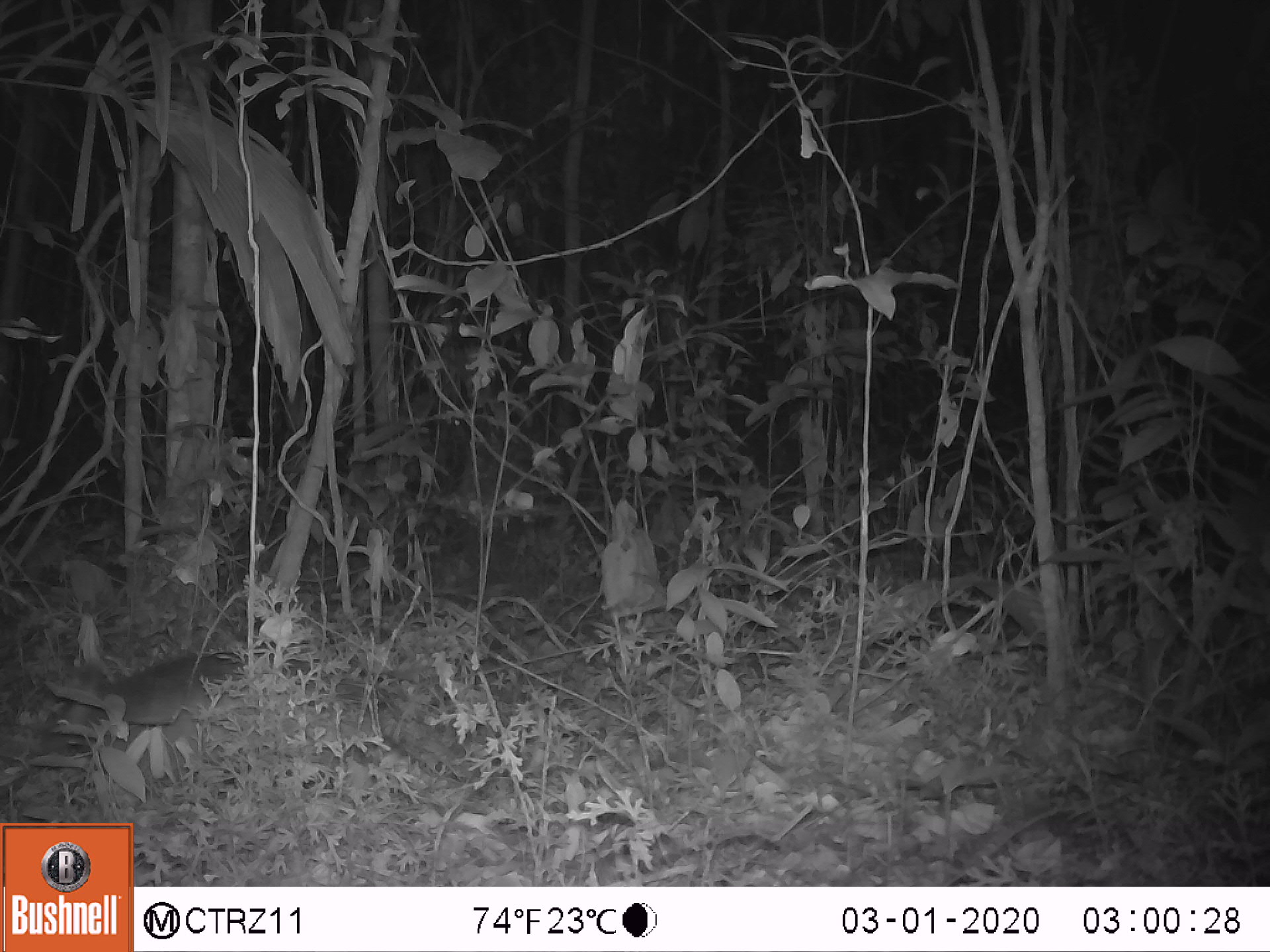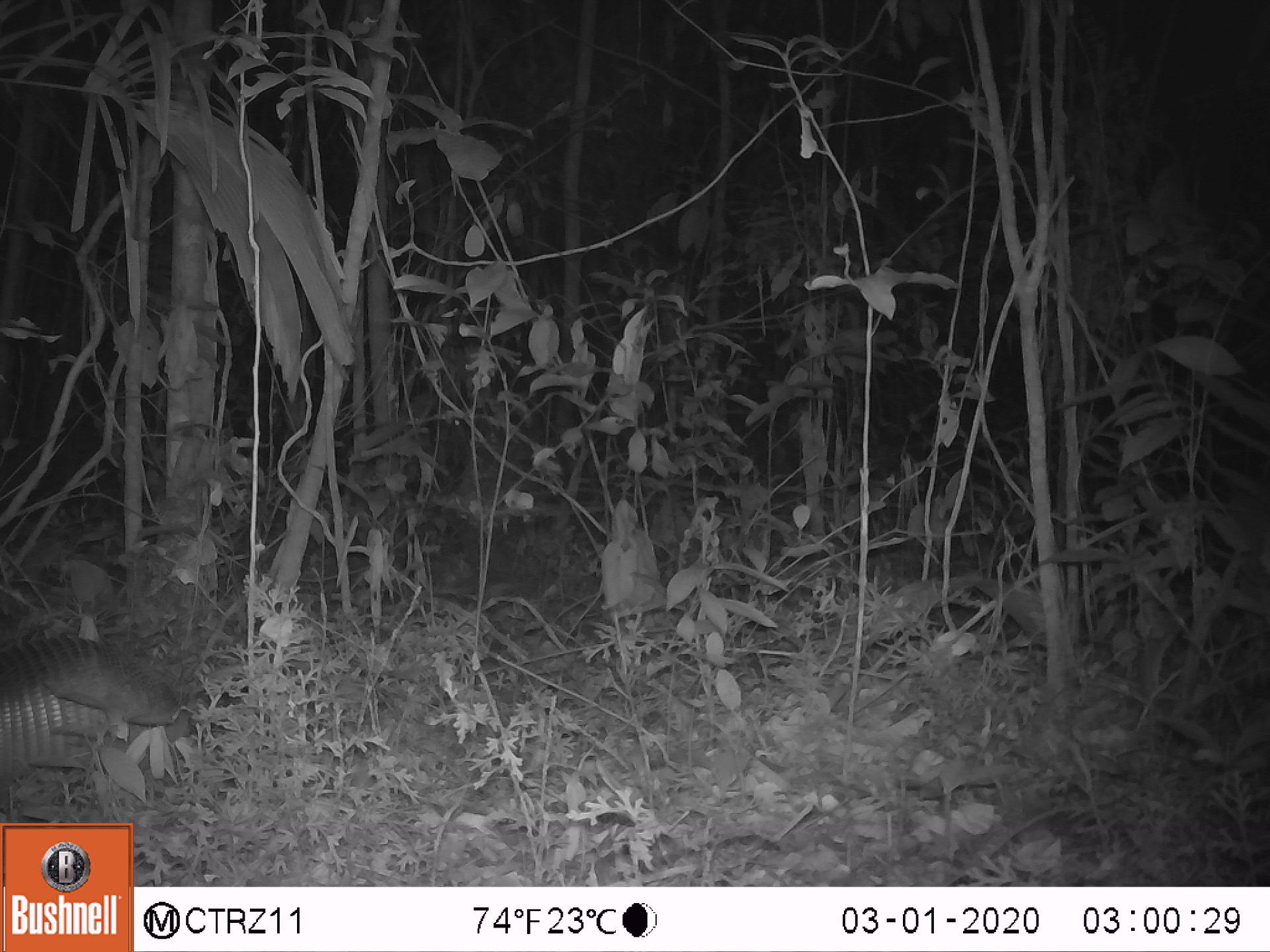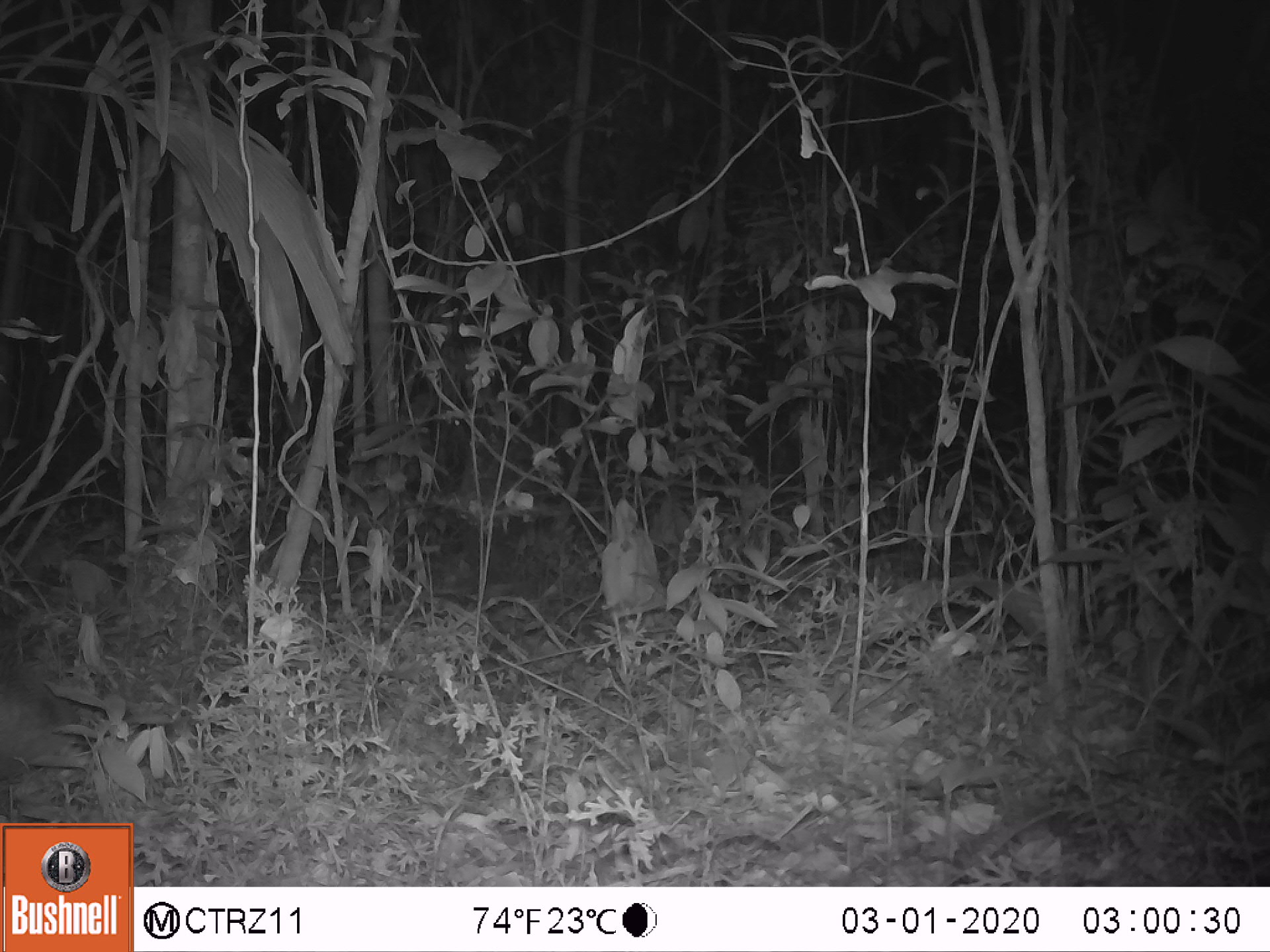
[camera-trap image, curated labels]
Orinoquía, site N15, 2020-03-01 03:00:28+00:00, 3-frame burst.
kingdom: Animalia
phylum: Chordata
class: Mammalia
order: Cingulata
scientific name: Cingulata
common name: armadillo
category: unknown armadillo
Unknown armadillo (armadillo) (Cingulata).